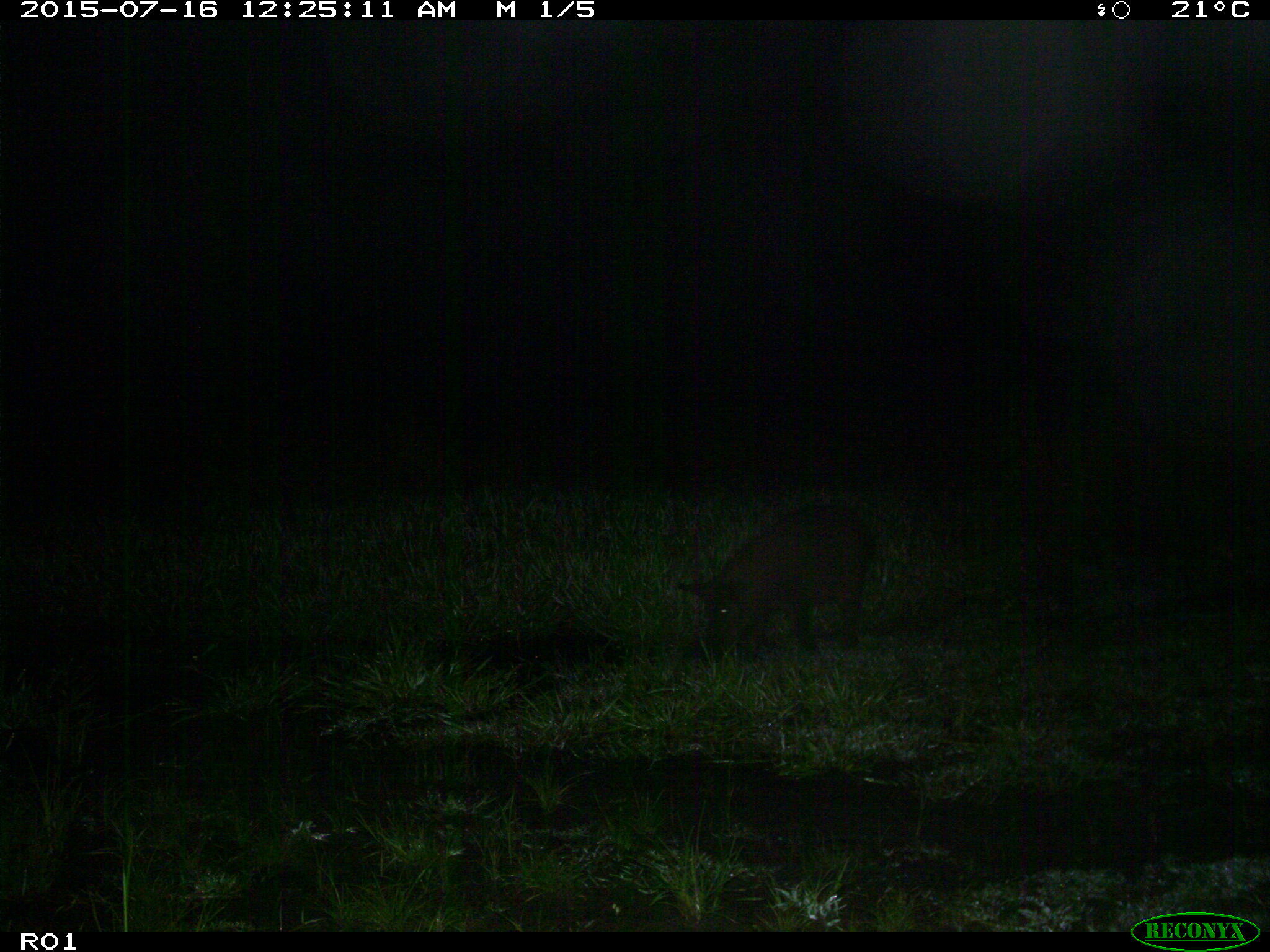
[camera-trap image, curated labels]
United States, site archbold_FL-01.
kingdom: Animalia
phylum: Chordata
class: Mammalia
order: Artiodactyla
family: Suidae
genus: Sus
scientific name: Sus scrofa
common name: wild boar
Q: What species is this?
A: Sus scrofa (wild boar).